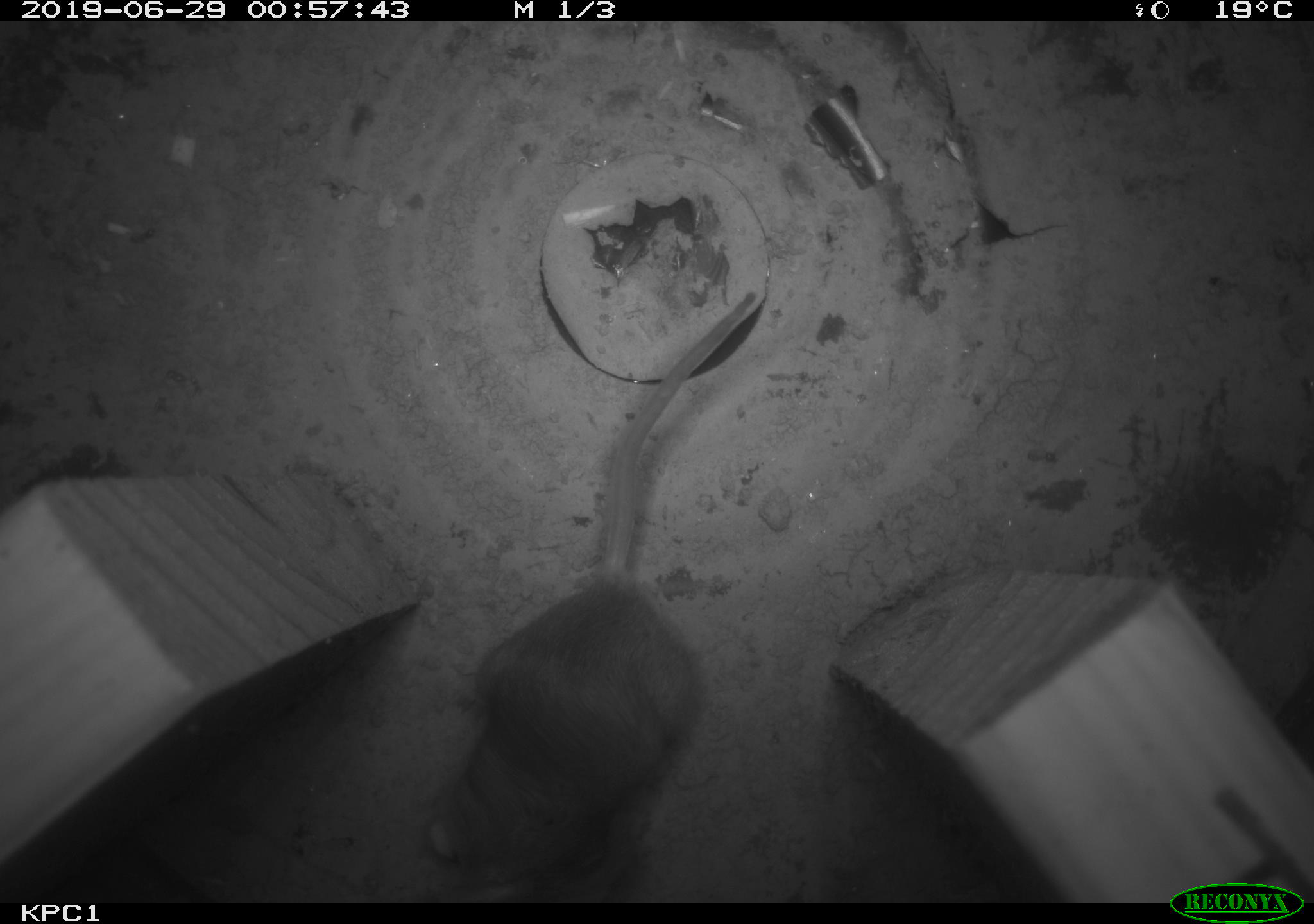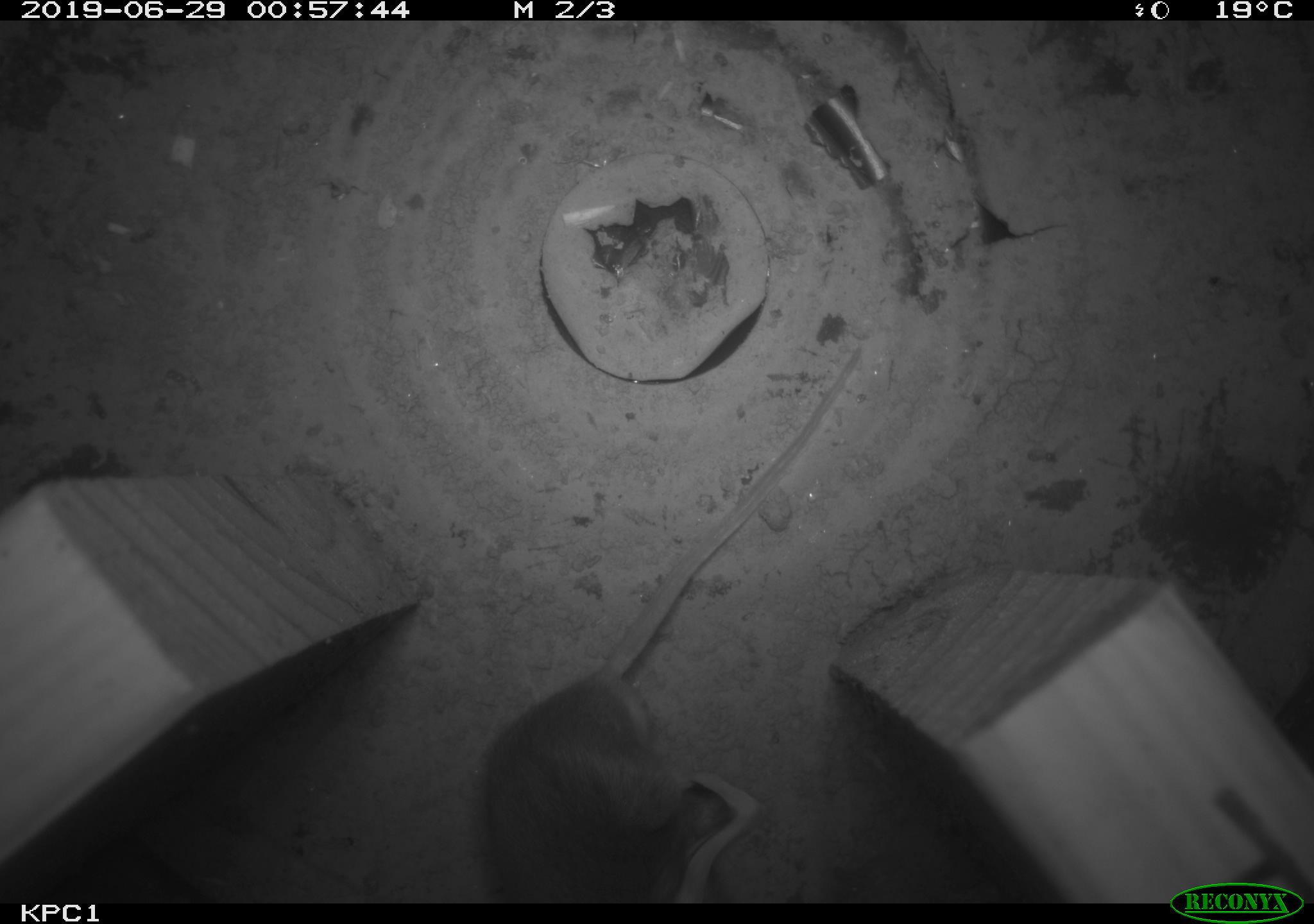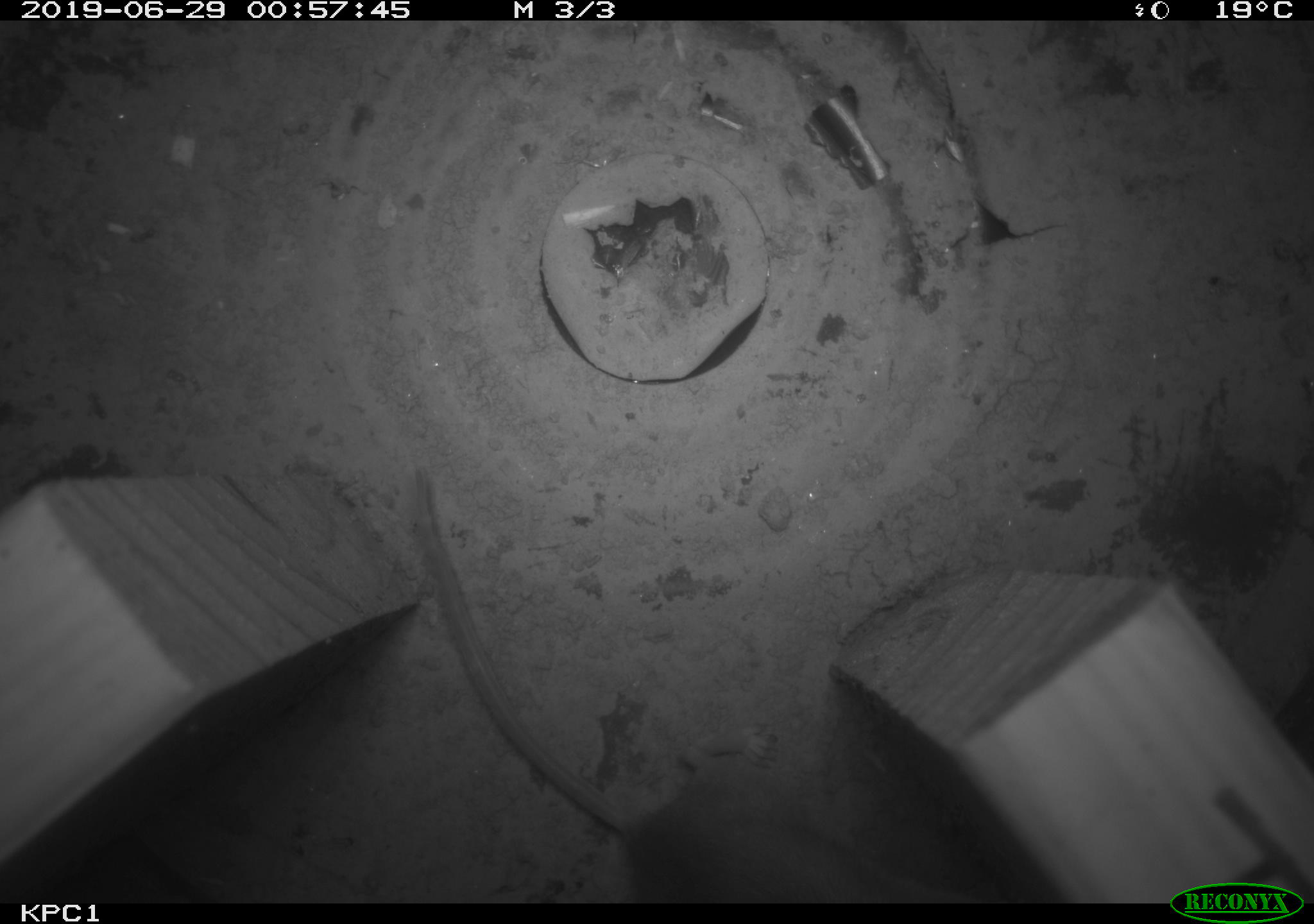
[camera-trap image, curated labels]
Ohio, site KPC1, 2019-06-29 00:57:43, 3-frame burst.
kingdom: Animalia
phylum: Chordata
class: Mammalia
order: Rodentia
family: Cricetidae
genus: Peromyscus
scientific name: Peromyscus leucopus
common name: white-footed mouse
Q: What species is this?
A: White-footed mouse (Peromyscus leucopus).